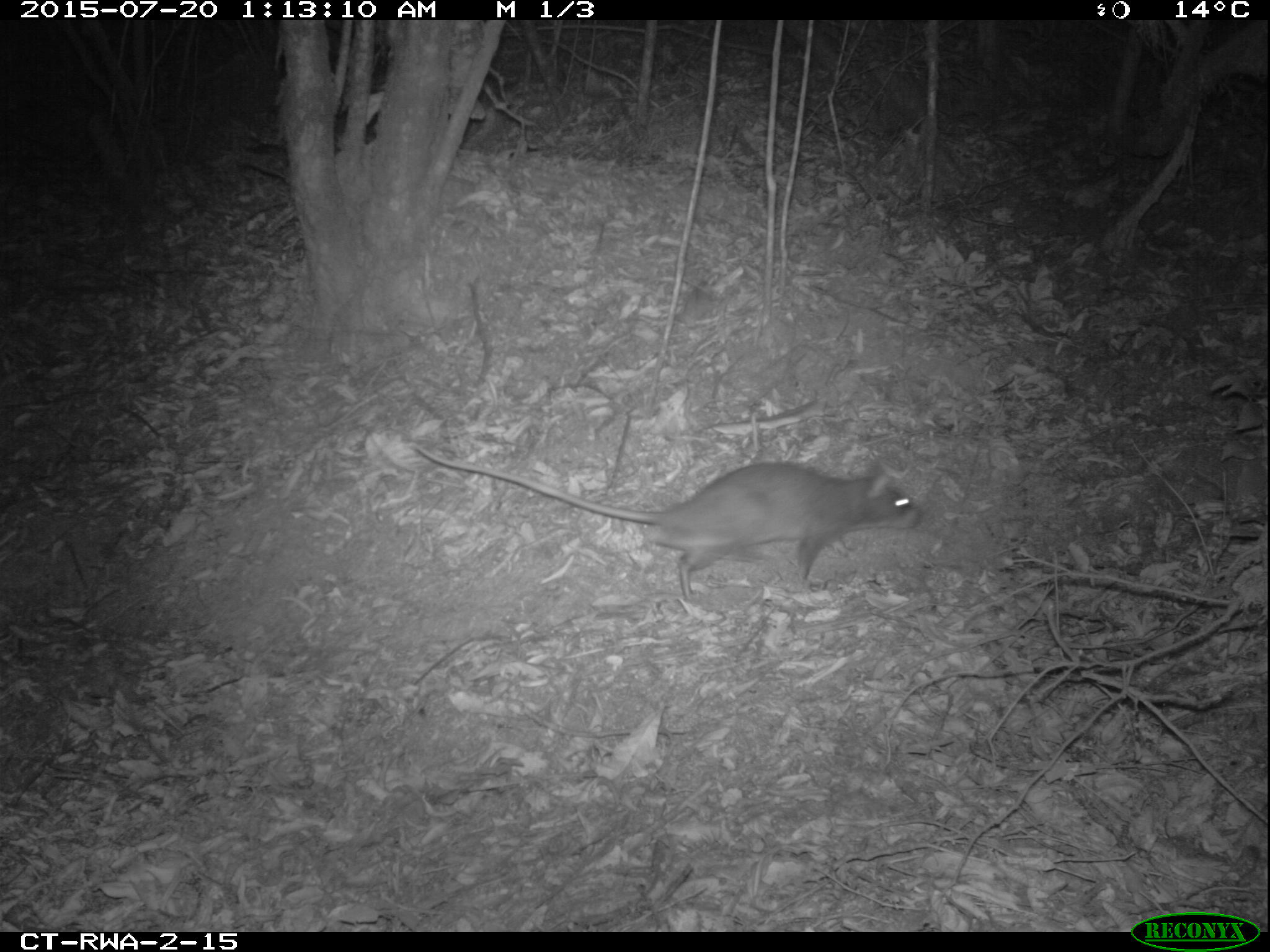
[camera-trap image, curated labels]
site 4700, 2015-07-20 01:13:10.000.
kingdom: Animalia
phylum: Chordata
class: Mammalia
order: Rodentia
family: Nesomyidae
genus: Cricetomys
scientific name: Cricetomys gambianus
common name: african giant pouched rat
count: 1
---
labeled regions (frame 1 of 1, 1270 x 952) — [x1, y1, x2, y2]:
cricetomys gambianus: [410, 439, 922, 606]